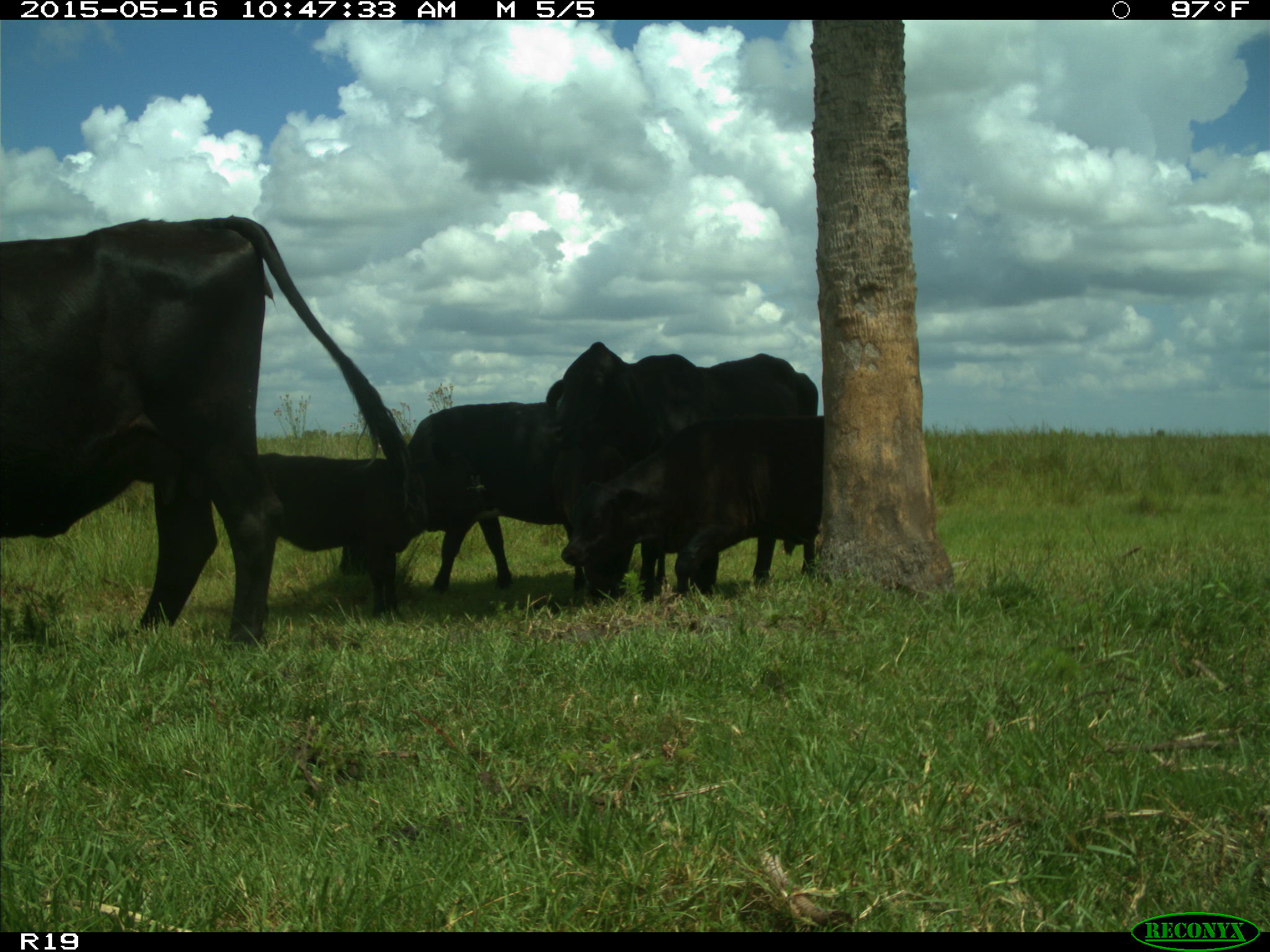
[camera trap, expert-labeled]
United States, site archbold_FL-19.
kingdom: Animalia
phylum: Chordata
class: Mammalia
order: Artiodactyla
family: Bovidae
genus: Bos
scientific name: Bos taurus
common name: domestic cow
Bos taurus (domestic cow).